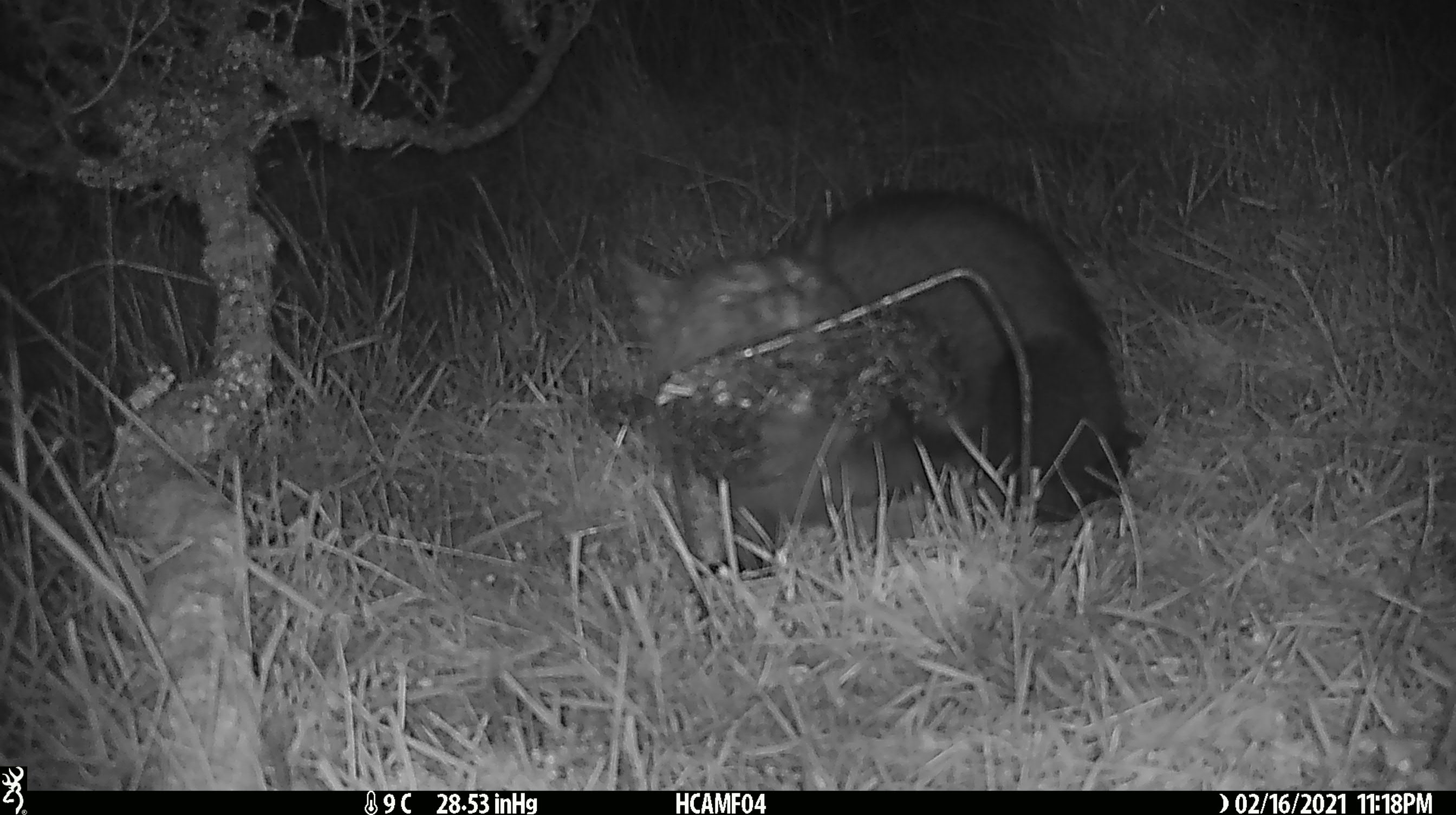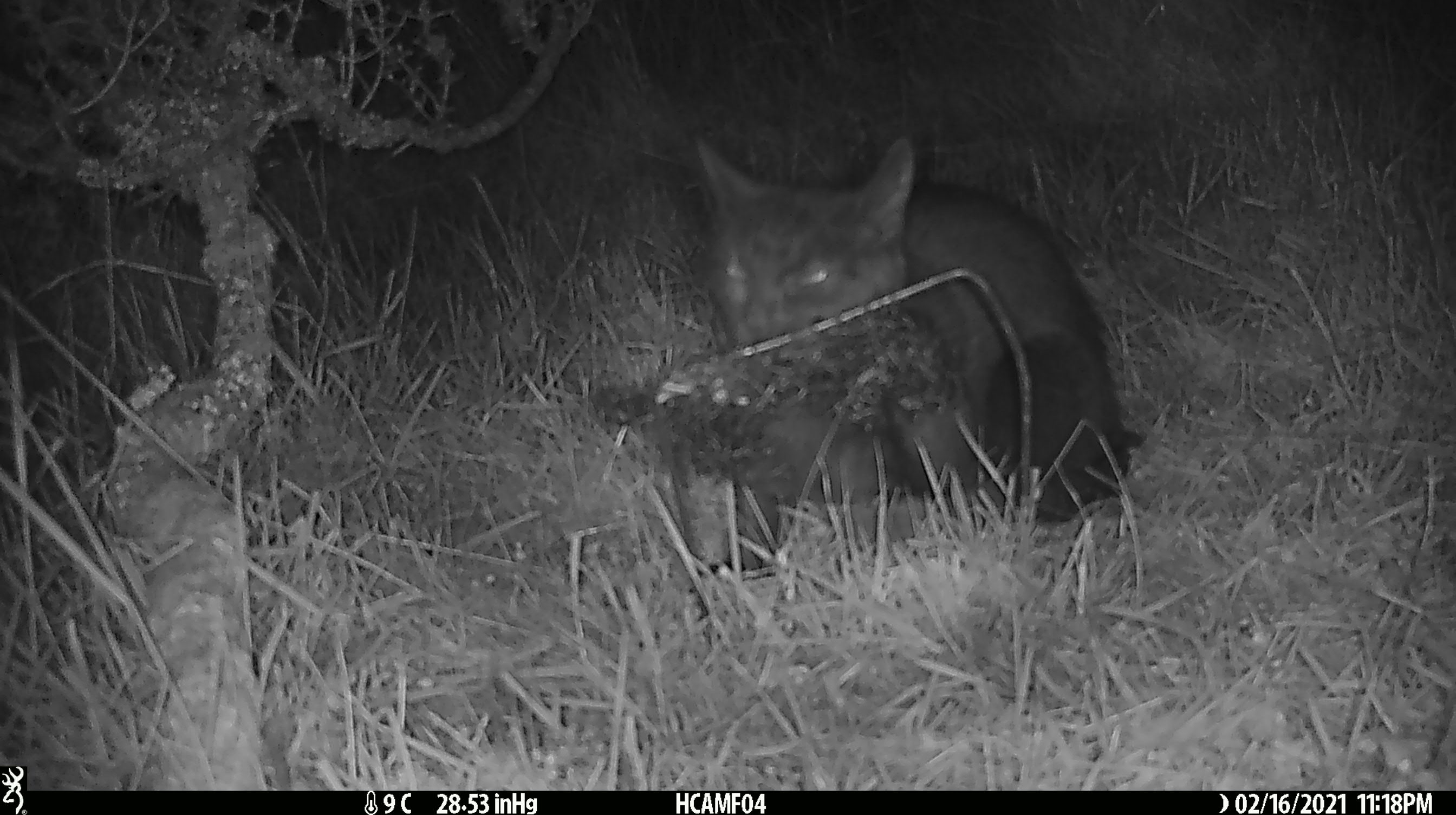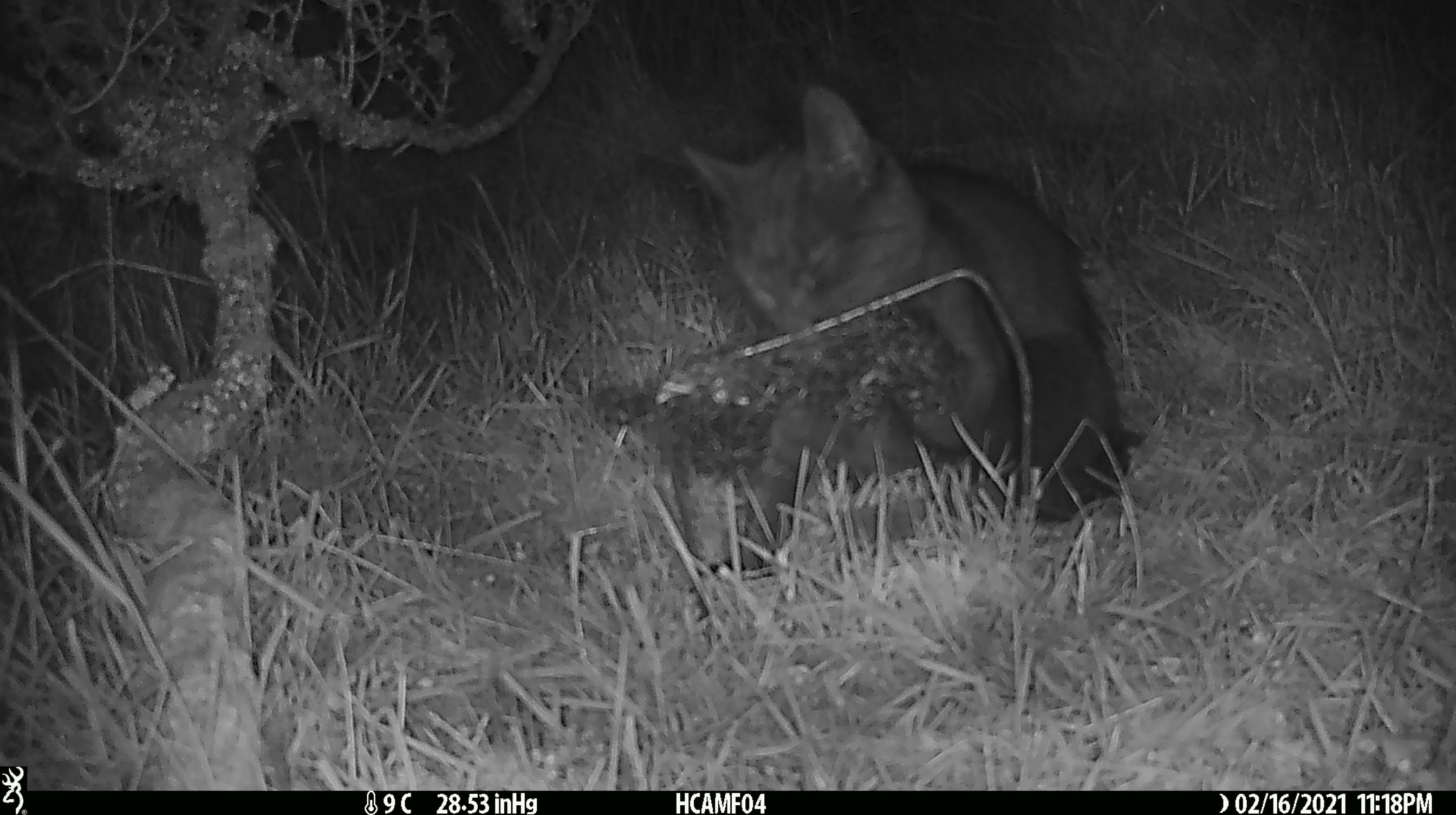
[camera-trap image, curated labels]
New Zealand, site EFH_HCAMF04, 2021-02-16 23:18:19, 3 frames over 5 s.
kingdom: Animalia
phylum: Chordata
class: Mammalia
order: Carnivora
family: Felidae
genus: Felis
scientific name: Felis catus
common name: domestic cat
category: cat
Cat (domestic cat) (Felis catus).